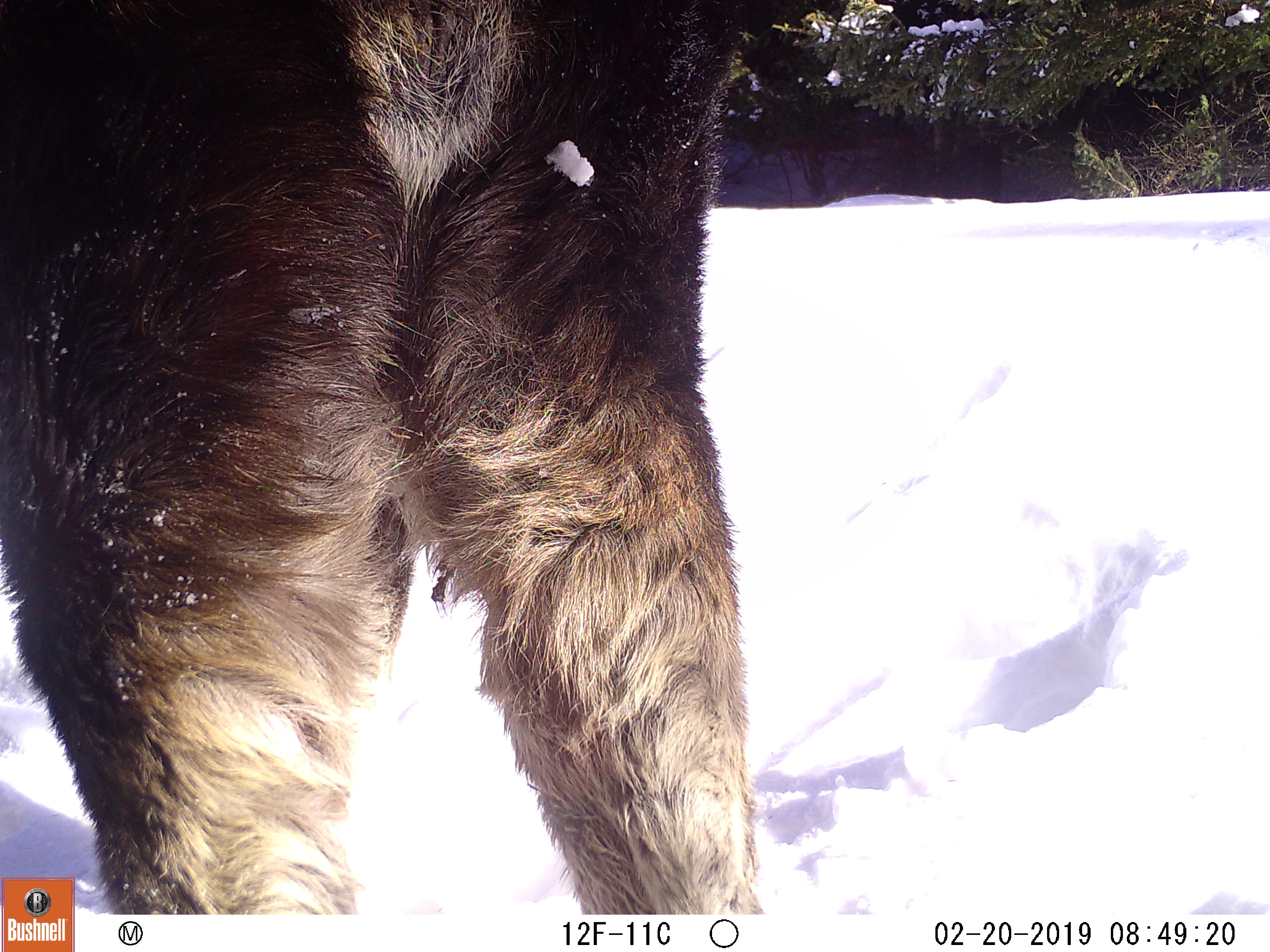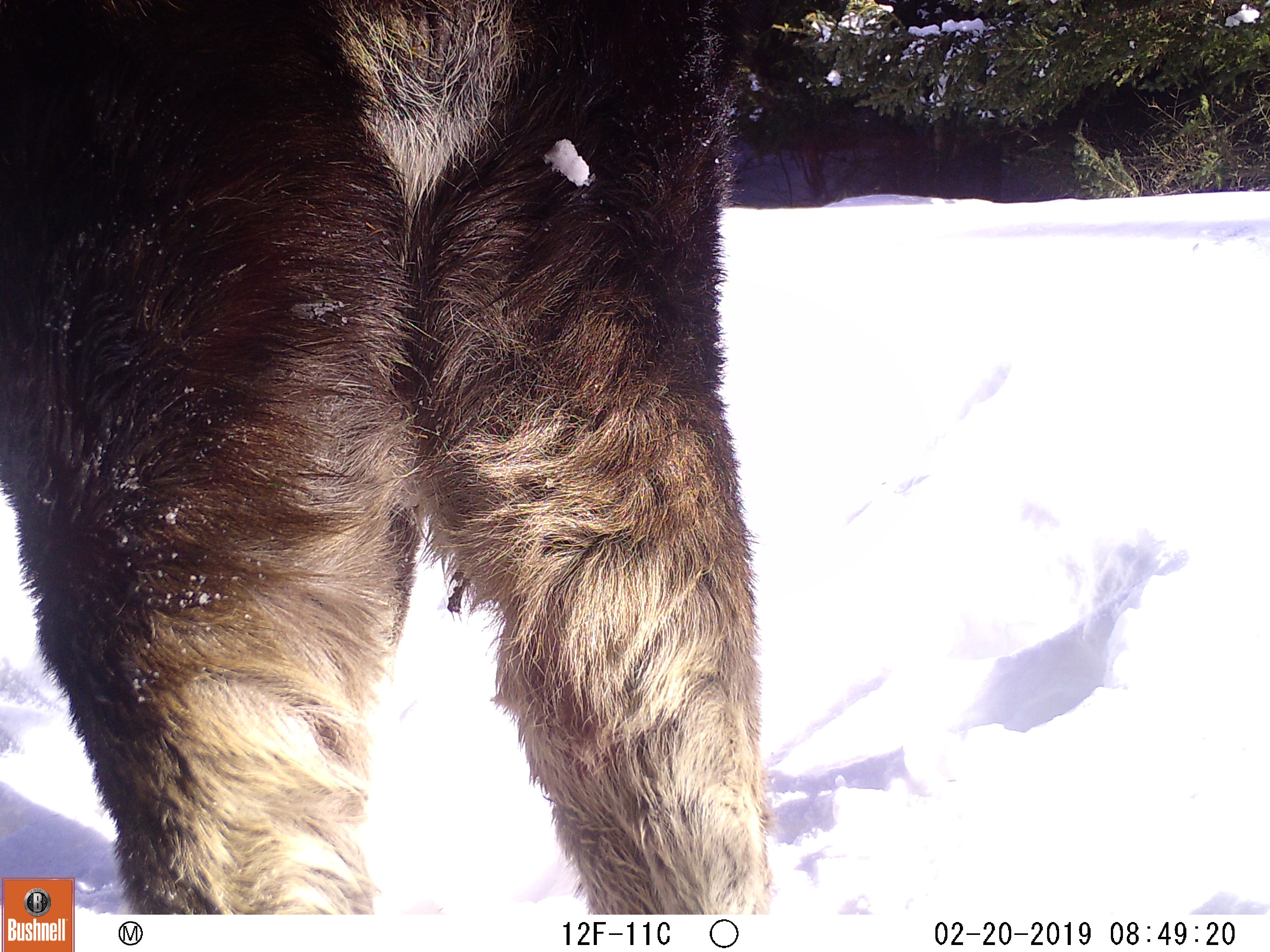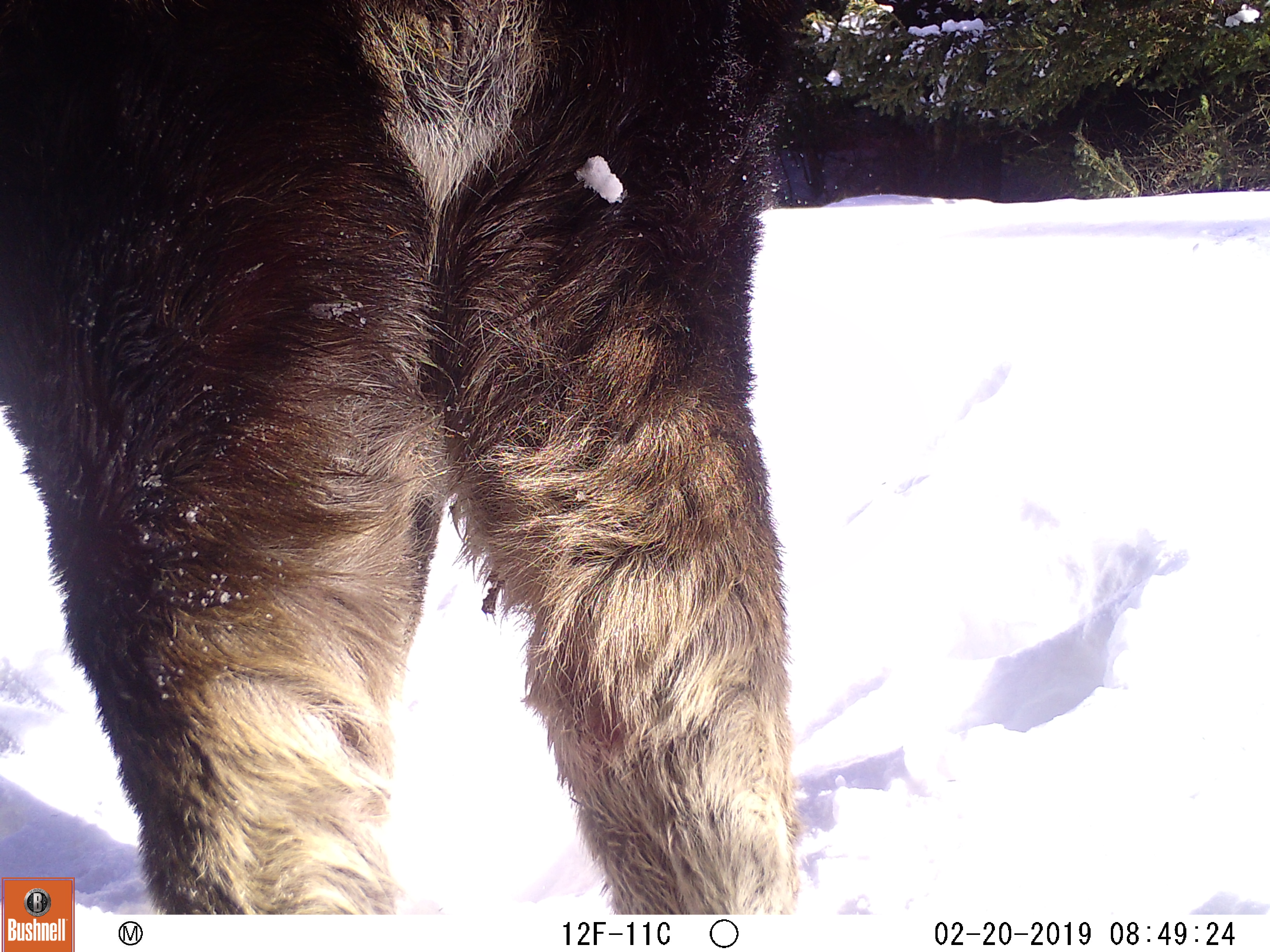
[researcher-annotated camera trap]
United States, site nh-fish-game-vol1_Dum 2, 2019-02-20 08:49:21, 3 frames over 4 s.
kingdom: Animalia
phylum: Chordata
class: Mammalia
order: Artiodactyla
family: Cervidae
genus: Alces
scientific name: Alces alces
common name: moose